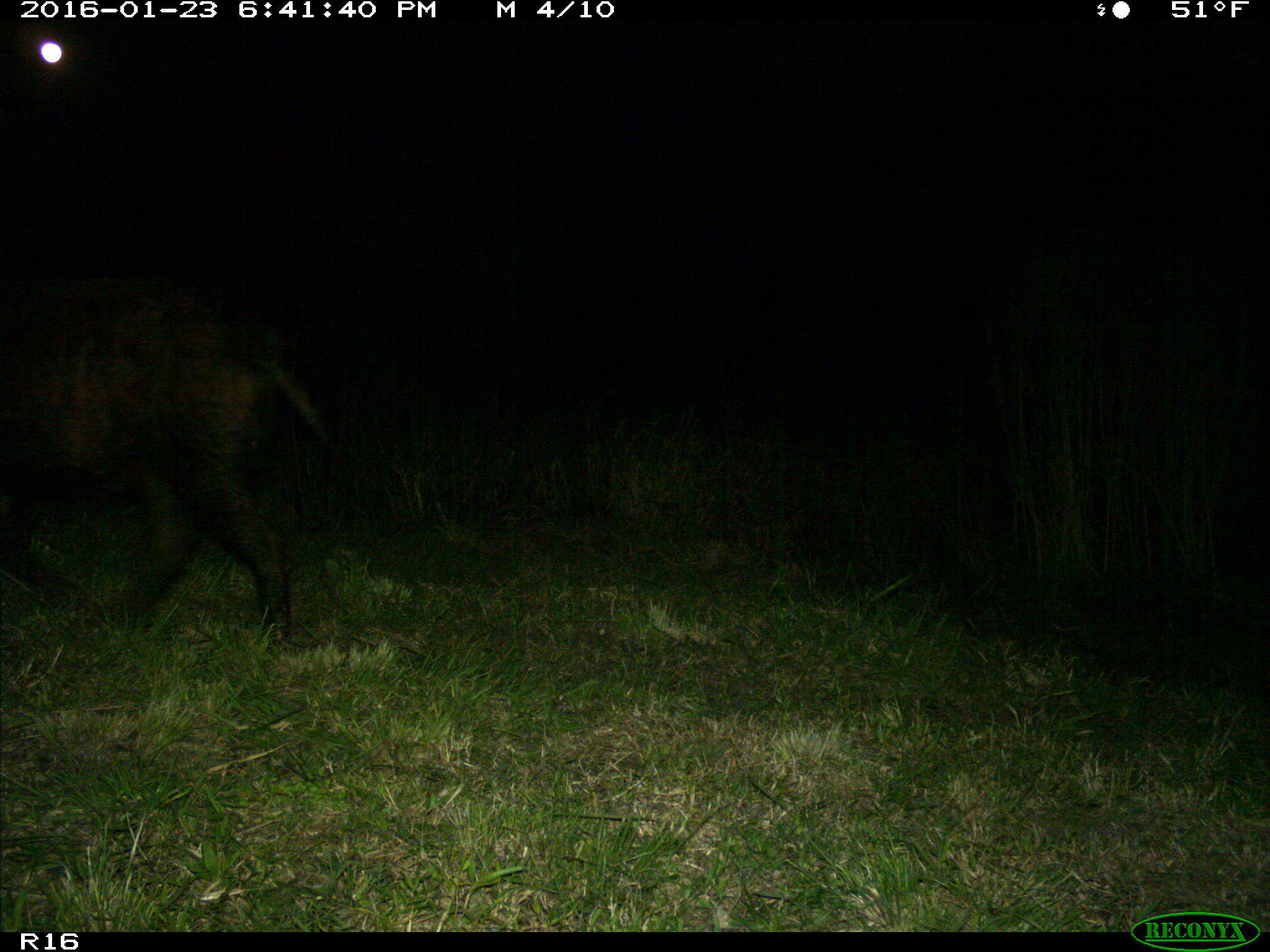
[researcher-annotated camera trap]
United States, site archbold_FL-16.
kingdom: Animalia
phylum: Chordata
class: Mammalia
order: Artiodactyla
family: Suidae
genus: Sus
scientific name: Sus scrofa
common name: wild boar